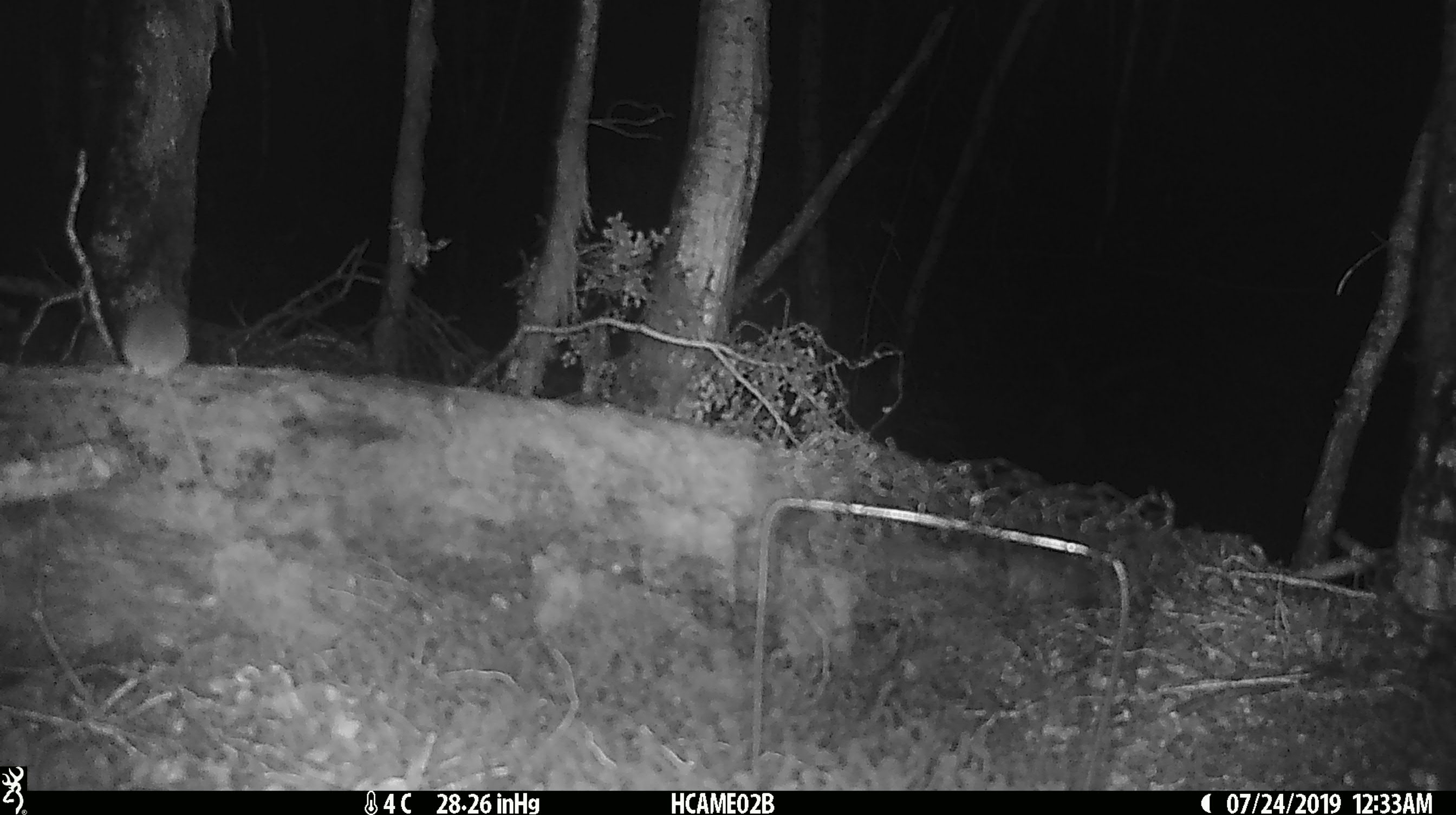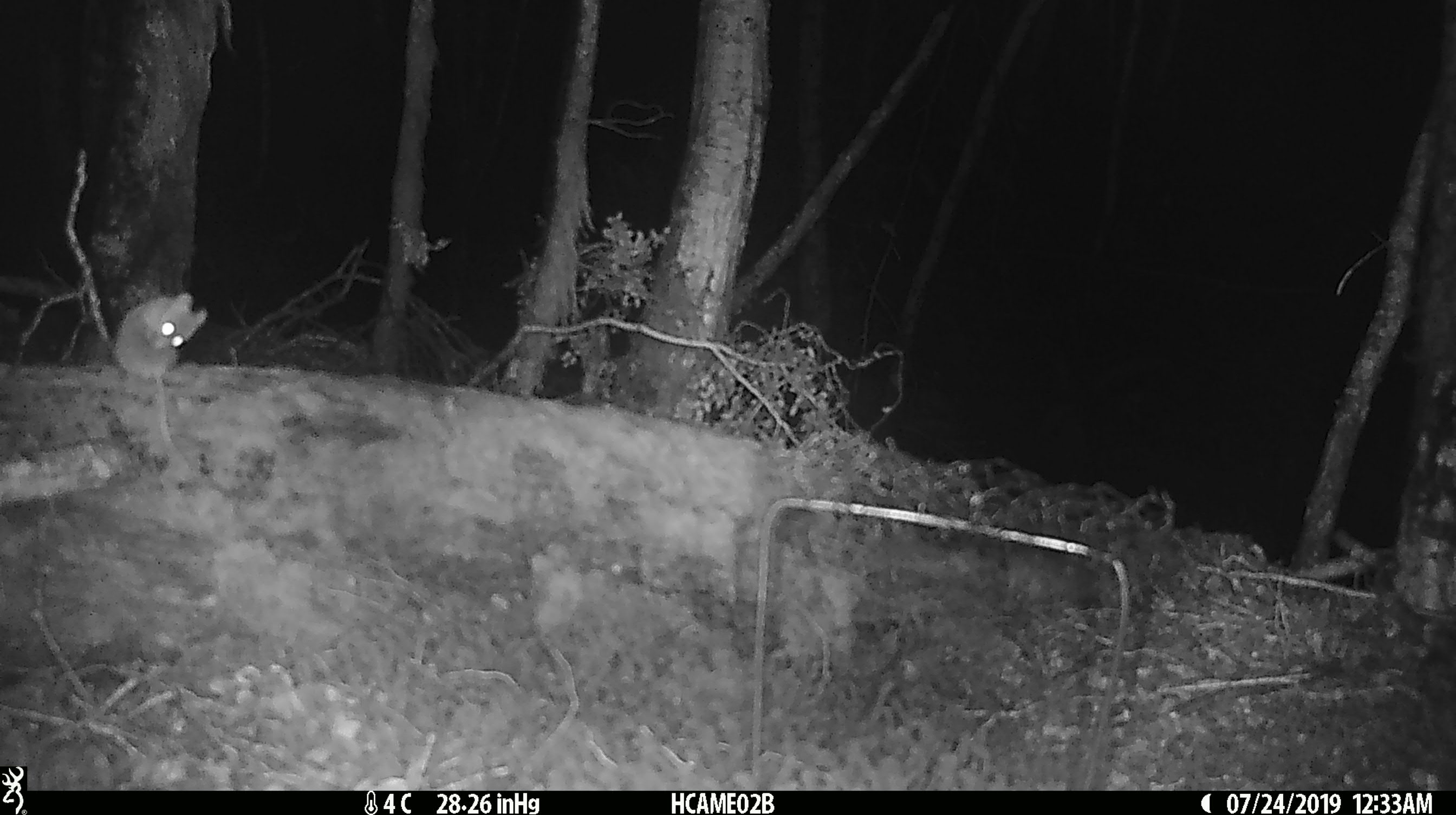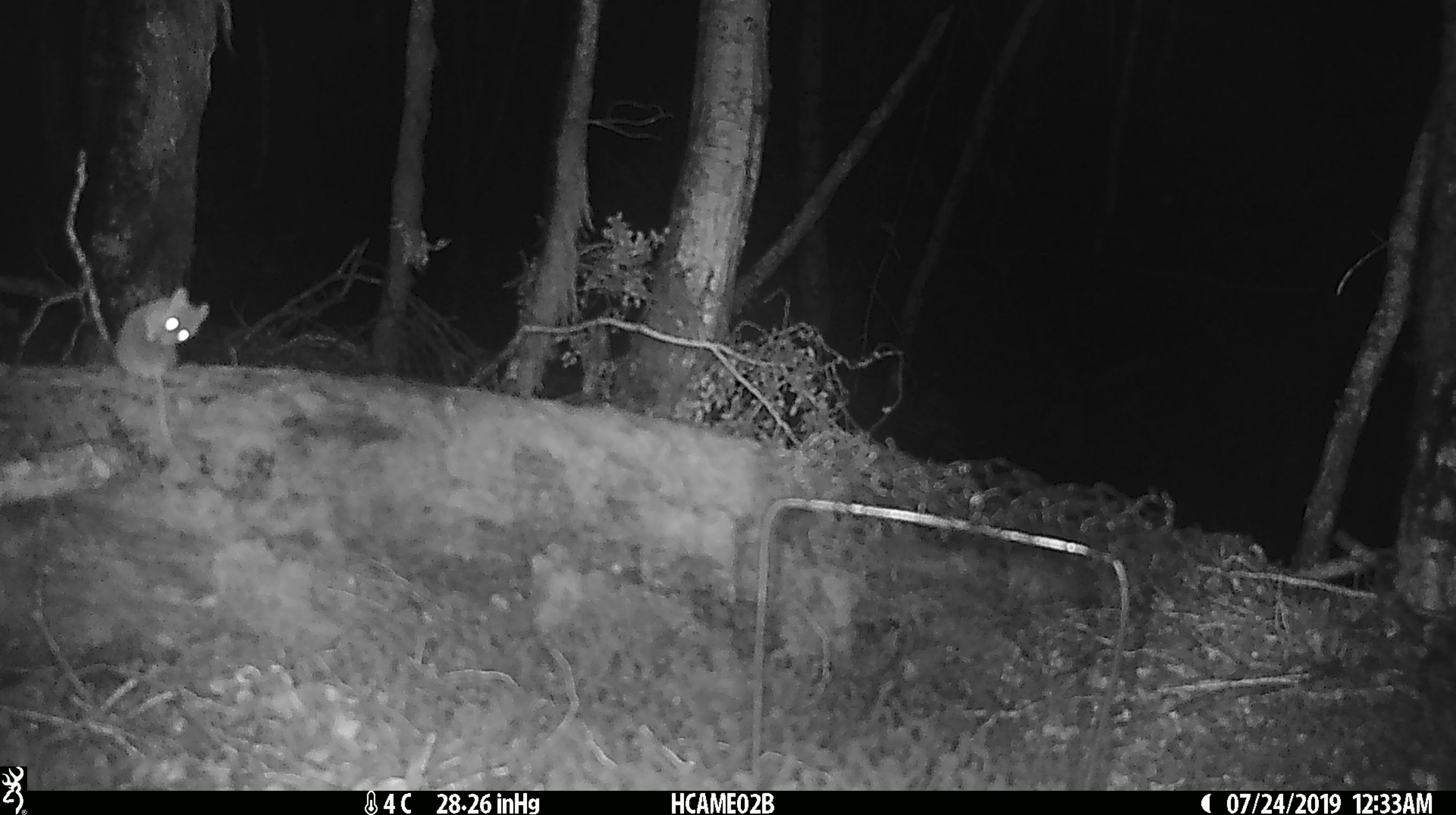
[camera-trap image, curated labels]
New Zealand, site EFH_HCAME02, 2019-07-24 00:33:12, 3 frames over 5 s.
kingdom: Animalia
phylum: Chordata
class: Mammalia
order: Rodentia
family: Muridae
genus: Mus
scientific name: Mus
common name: mouse